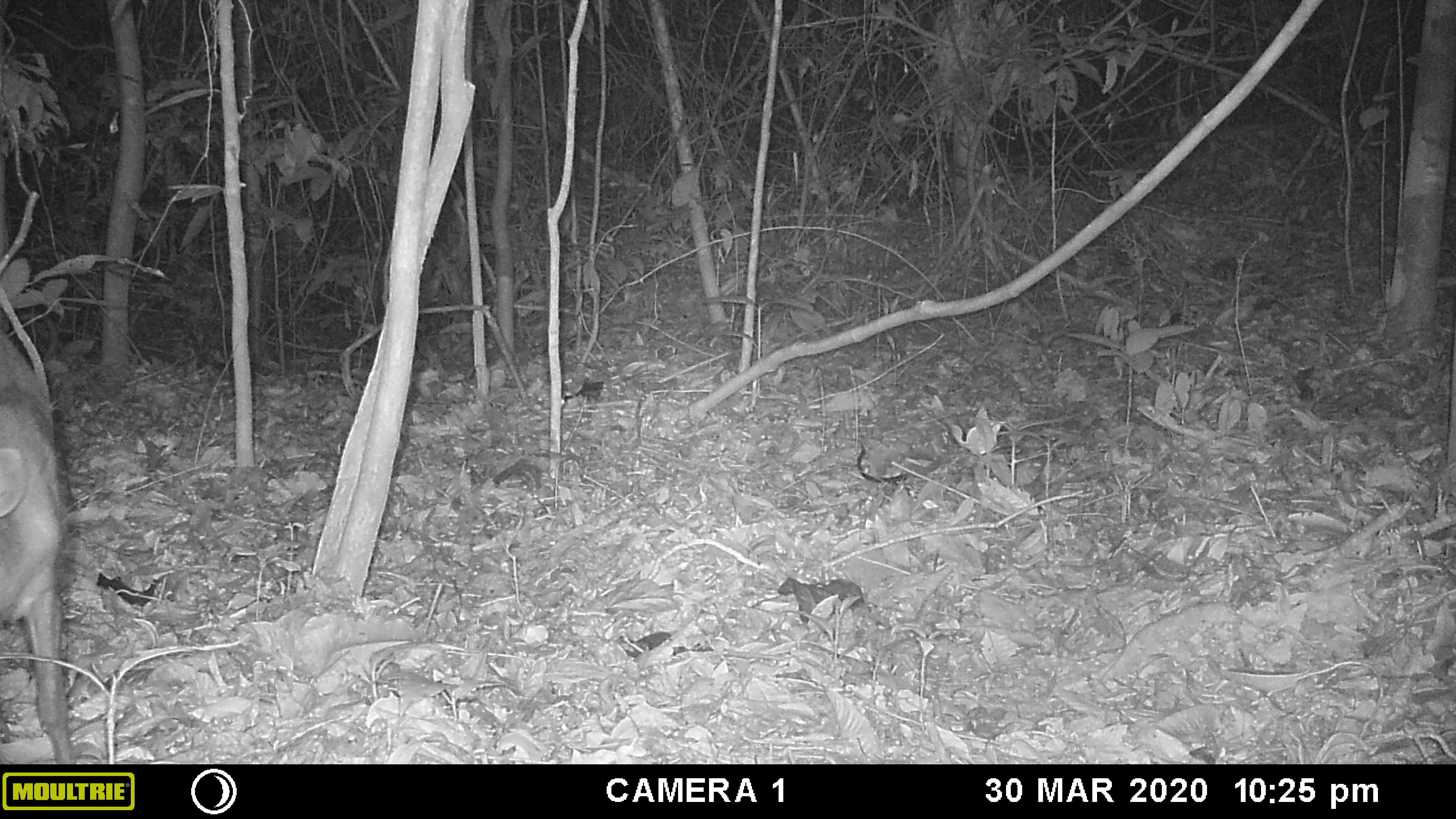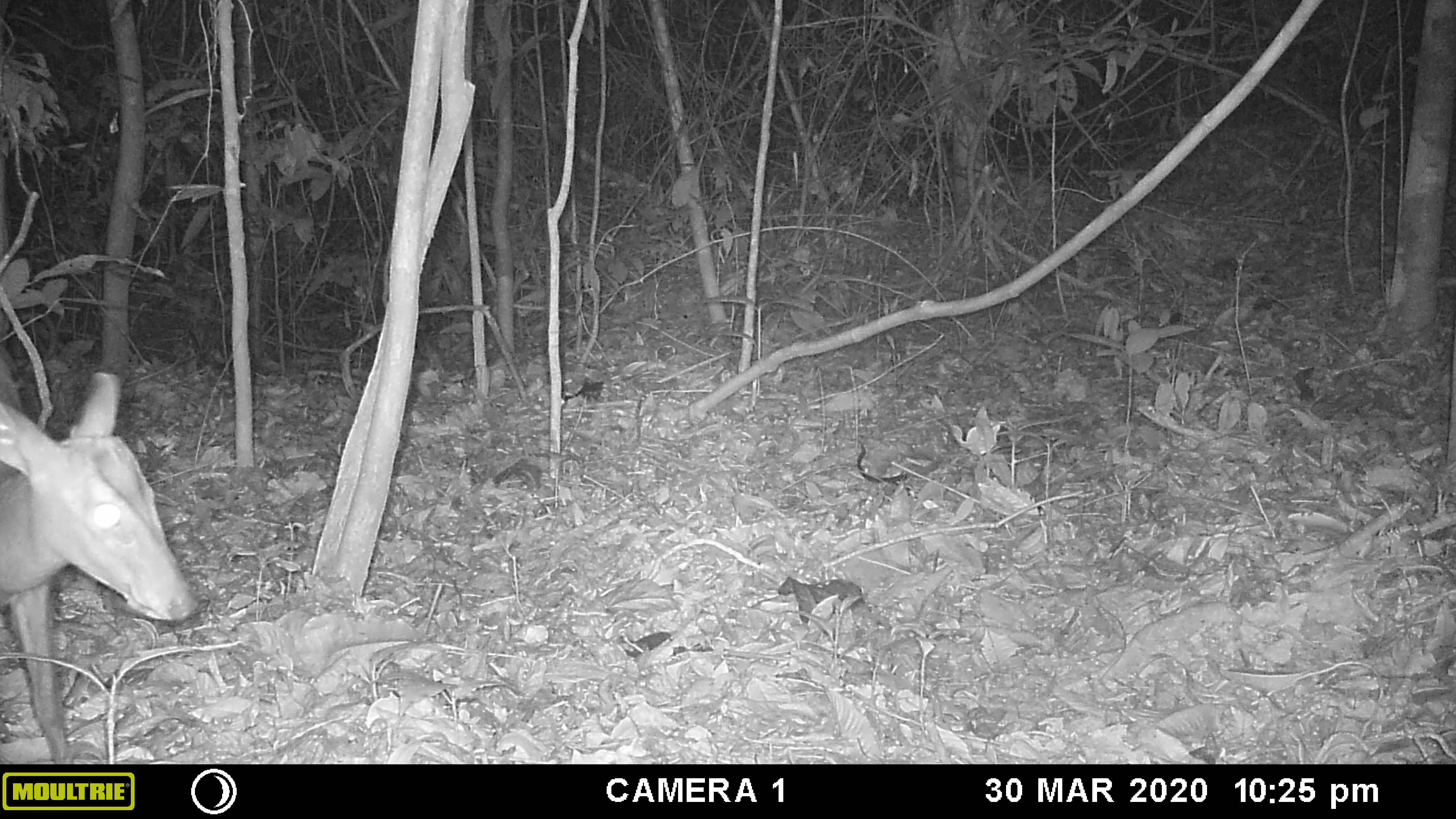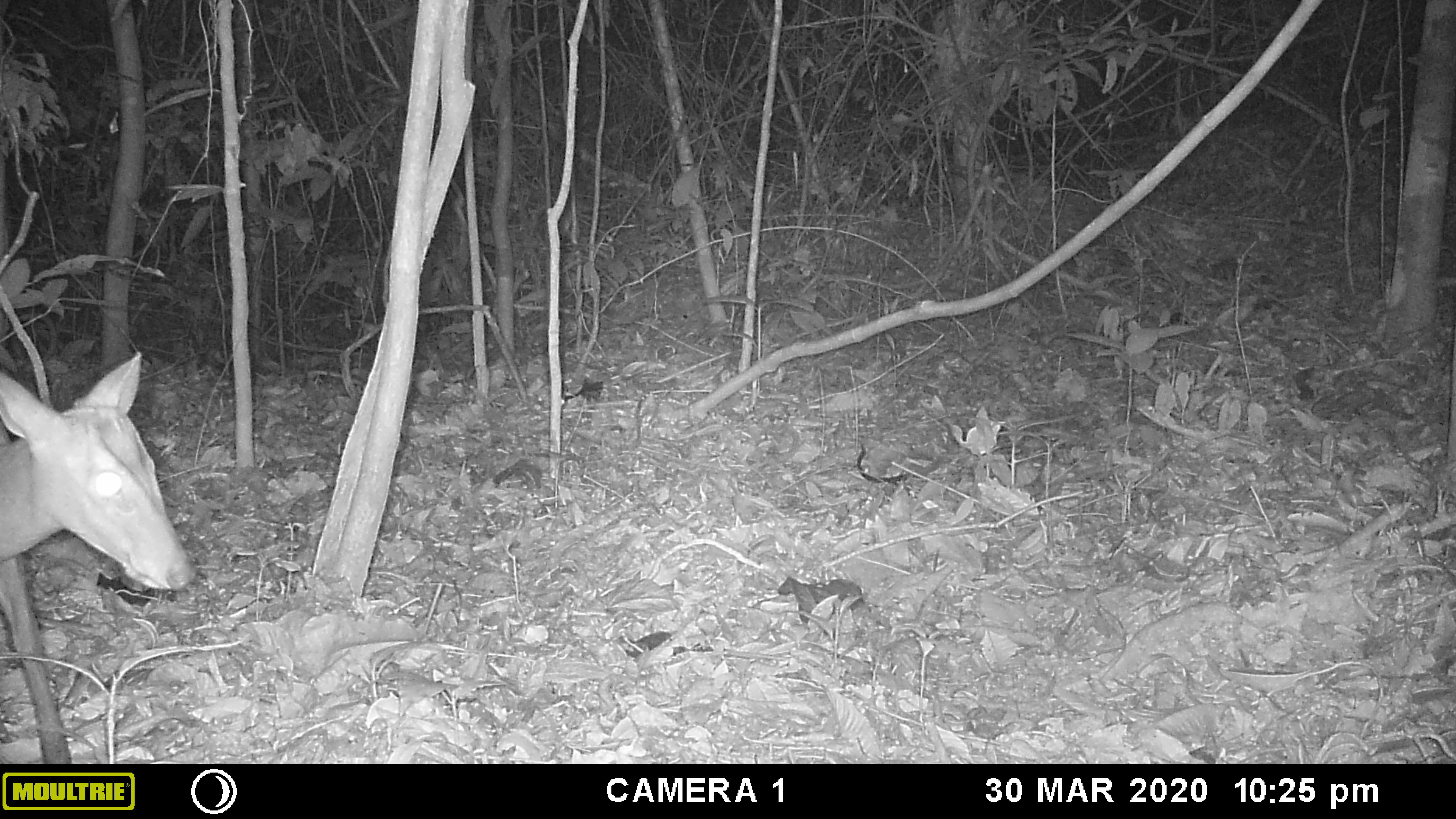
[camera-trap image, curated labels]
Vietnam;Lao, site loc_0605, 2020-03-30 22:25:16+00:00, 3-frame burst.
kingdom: Animalia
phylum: Chordata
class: Mammalia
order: Artiodactyla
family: Cervidae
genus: Muntiacus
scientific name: Muntiacus rooseveltorum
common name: roosevelt's muntjac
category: roosevelts muntjac group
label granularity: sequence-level